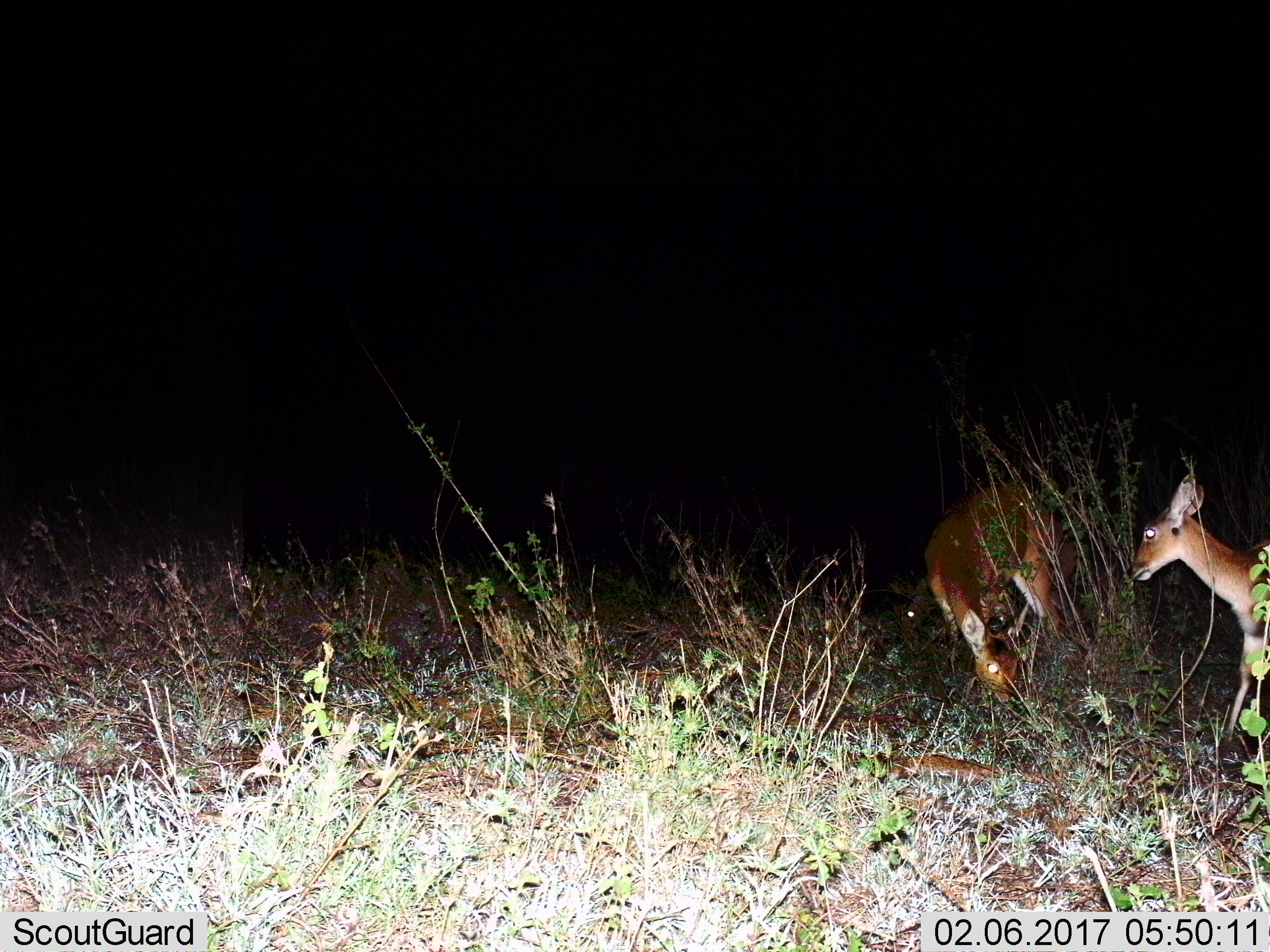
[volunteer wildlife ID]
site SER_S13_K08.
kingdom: Animalia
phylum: Chordata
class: Mammalia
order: Artiodactyla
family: Bovidae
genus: Redunca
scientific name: Redunca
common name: reedbuck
Reedbuck (Redunca), count 3. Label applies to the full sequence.